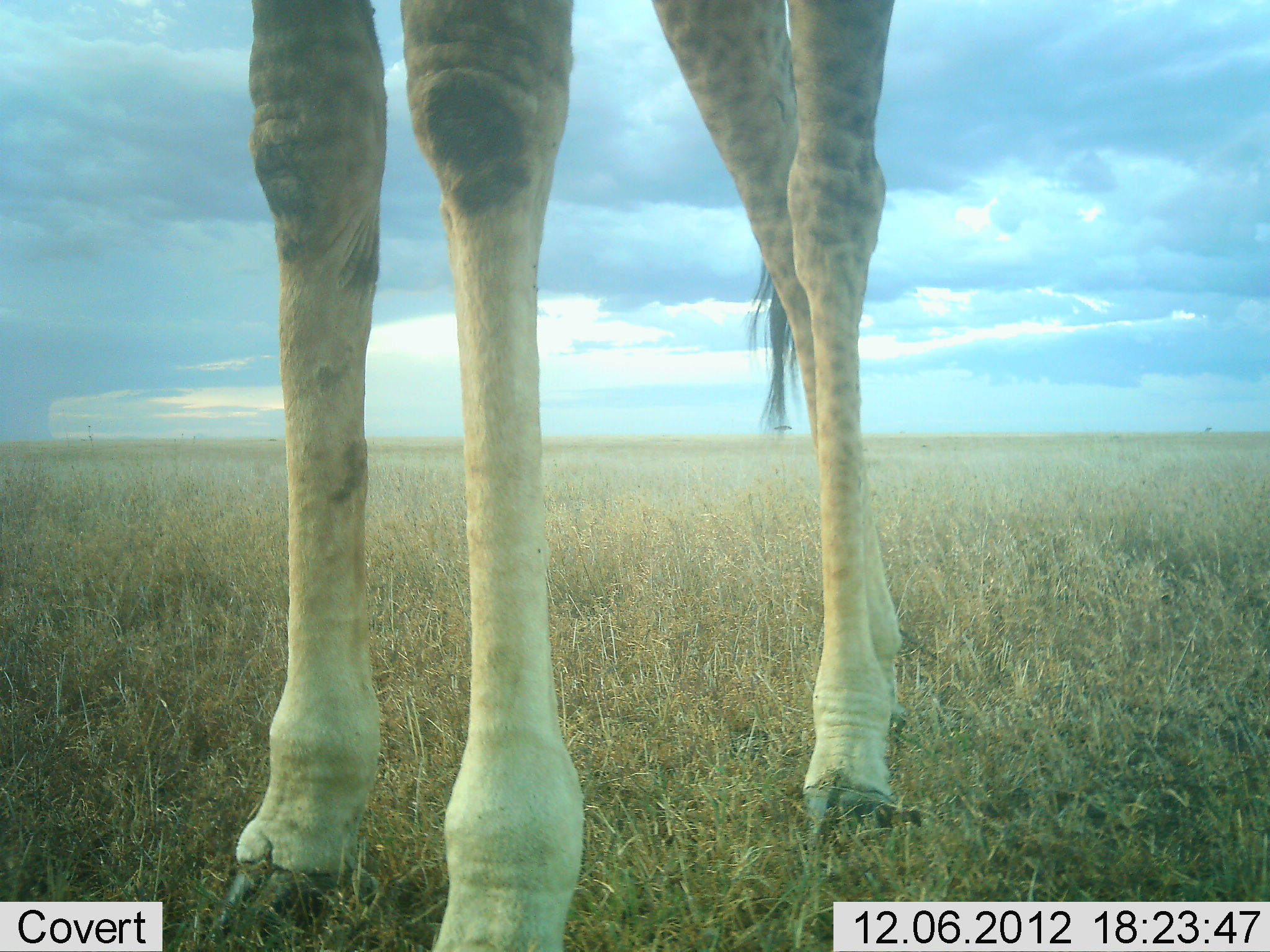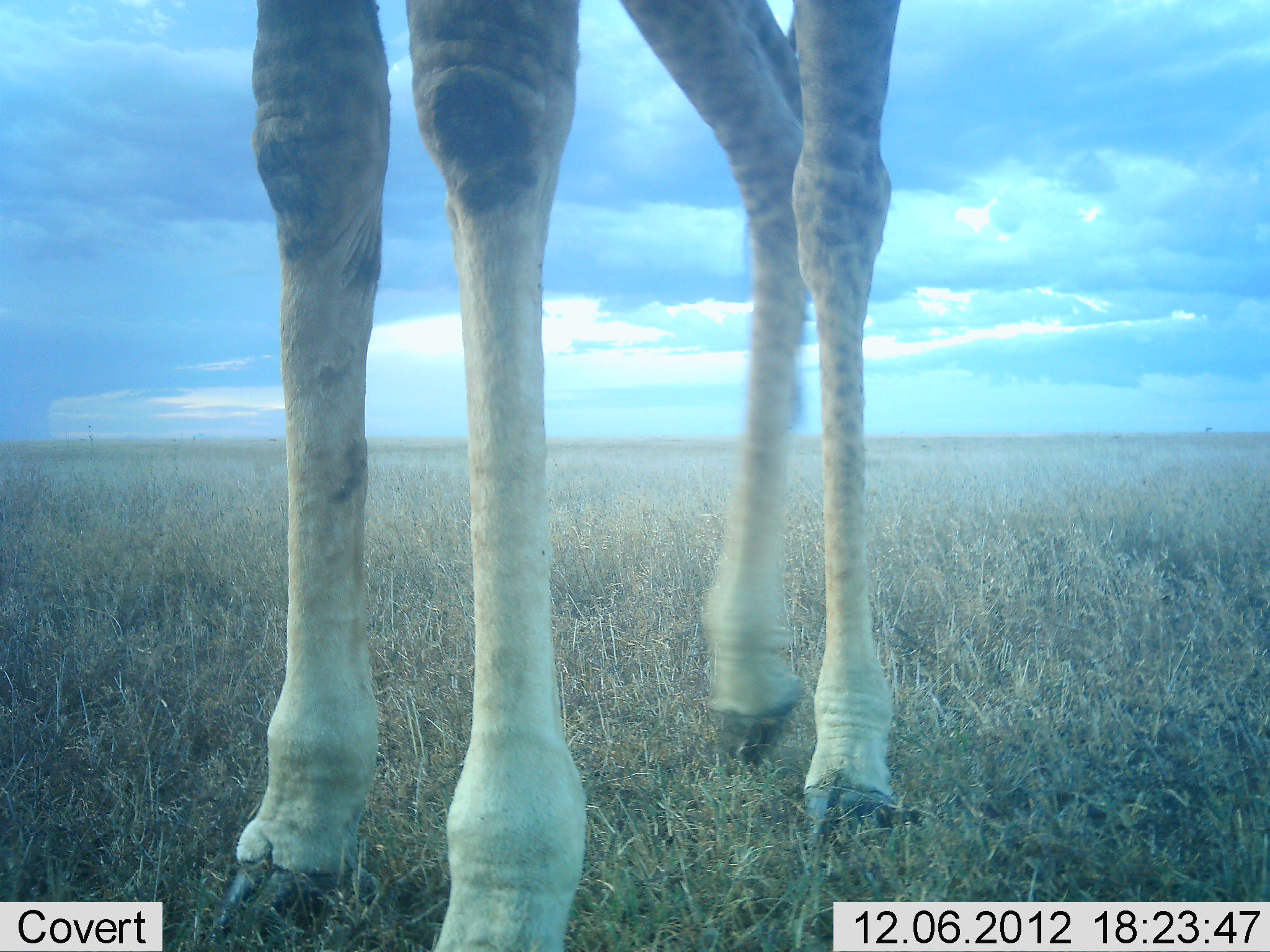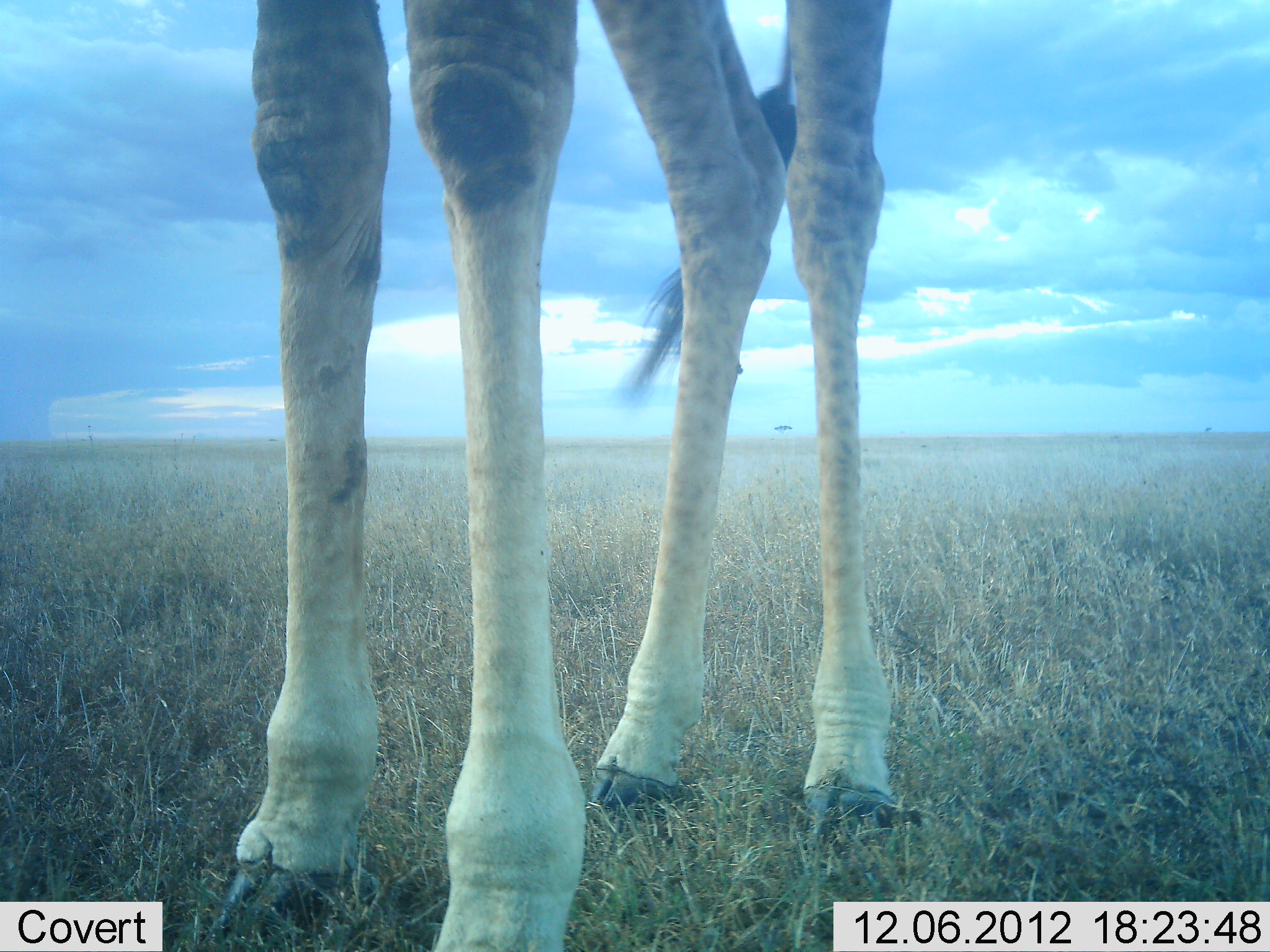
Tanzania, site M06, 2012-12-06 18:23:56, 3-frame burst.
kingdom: Animalia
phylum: Chordata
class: Mammalia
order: Artiodactyla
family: Giraffidae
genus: Giraffa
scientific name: Giraffa camelopardalis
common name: giraffe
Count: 1.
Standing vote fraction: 100%.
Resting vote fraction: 0%.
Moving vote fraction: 10%.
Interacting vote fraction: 0%.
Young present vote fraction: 0%.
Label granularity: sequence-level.